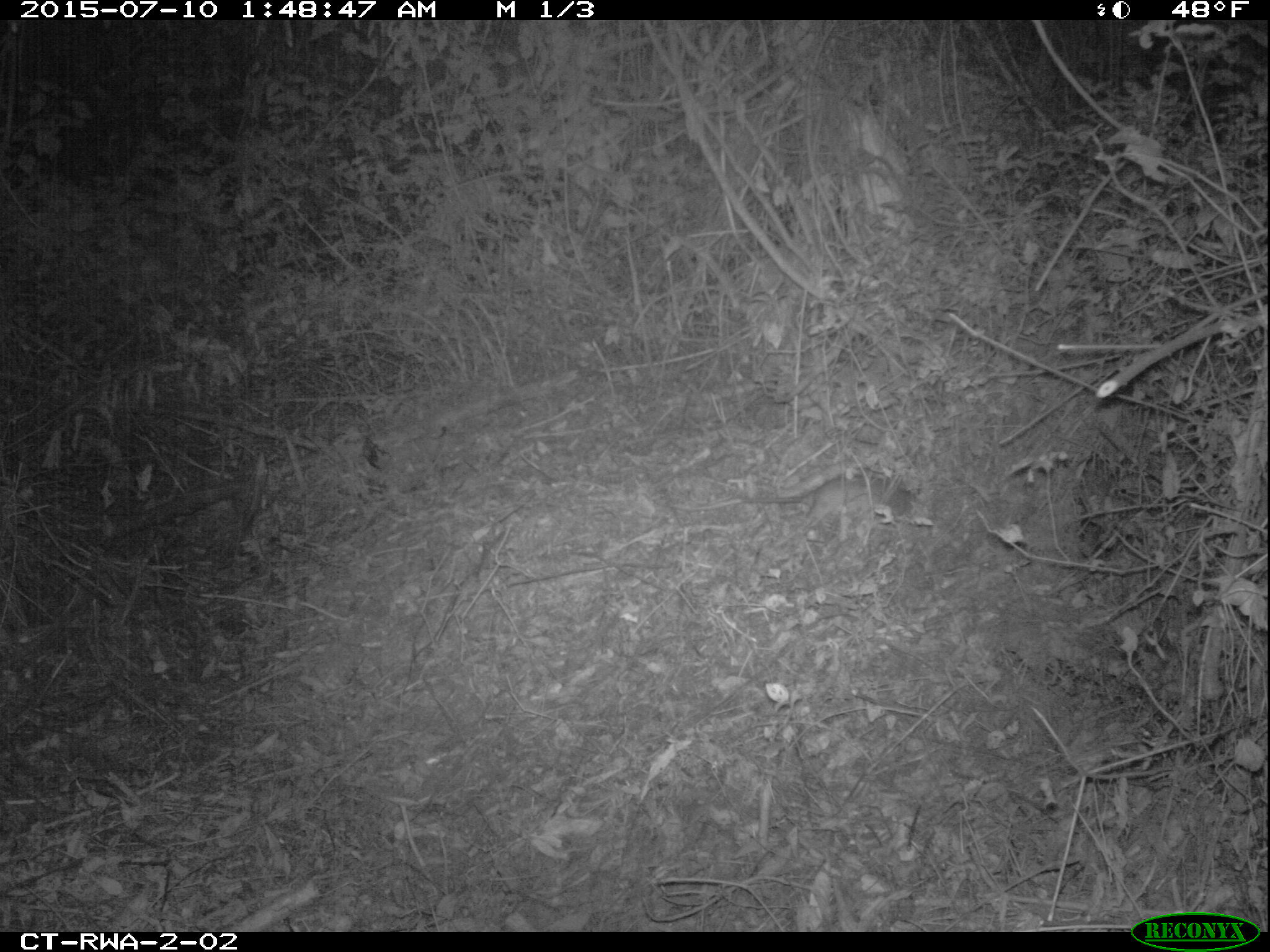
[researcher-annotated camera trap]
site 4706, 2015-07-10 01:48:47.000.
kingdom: Animalia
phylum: Chordata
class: Mammalia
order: Rodentia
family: Nesomyidae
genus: Cricetomys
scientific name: Cricetomys gambianus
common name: african giant pouched rat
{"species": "Cricetomys gambianus (african giant pouched rat)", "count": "1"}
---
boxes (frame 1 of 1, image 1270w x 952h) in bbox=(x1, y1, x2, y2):
cricetomys gambianus: bbox=(667, 469, 915, 542)